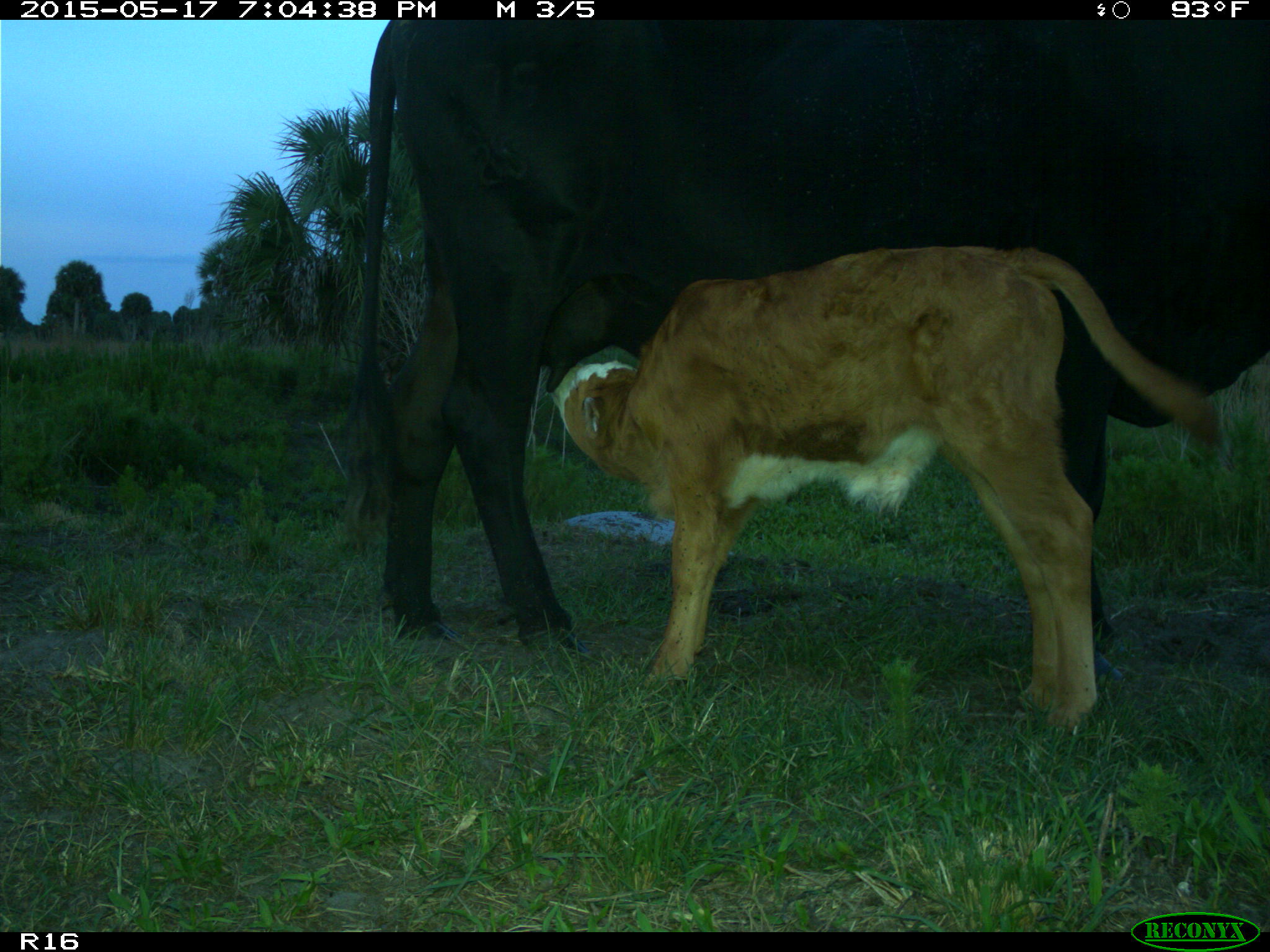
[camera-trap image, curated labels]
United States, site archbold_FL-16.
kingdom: Animalia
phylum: Chordata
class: Mammalia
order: Artiodactyla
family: Bovidae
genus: Bos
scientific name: Bos taurus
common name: domestic cow